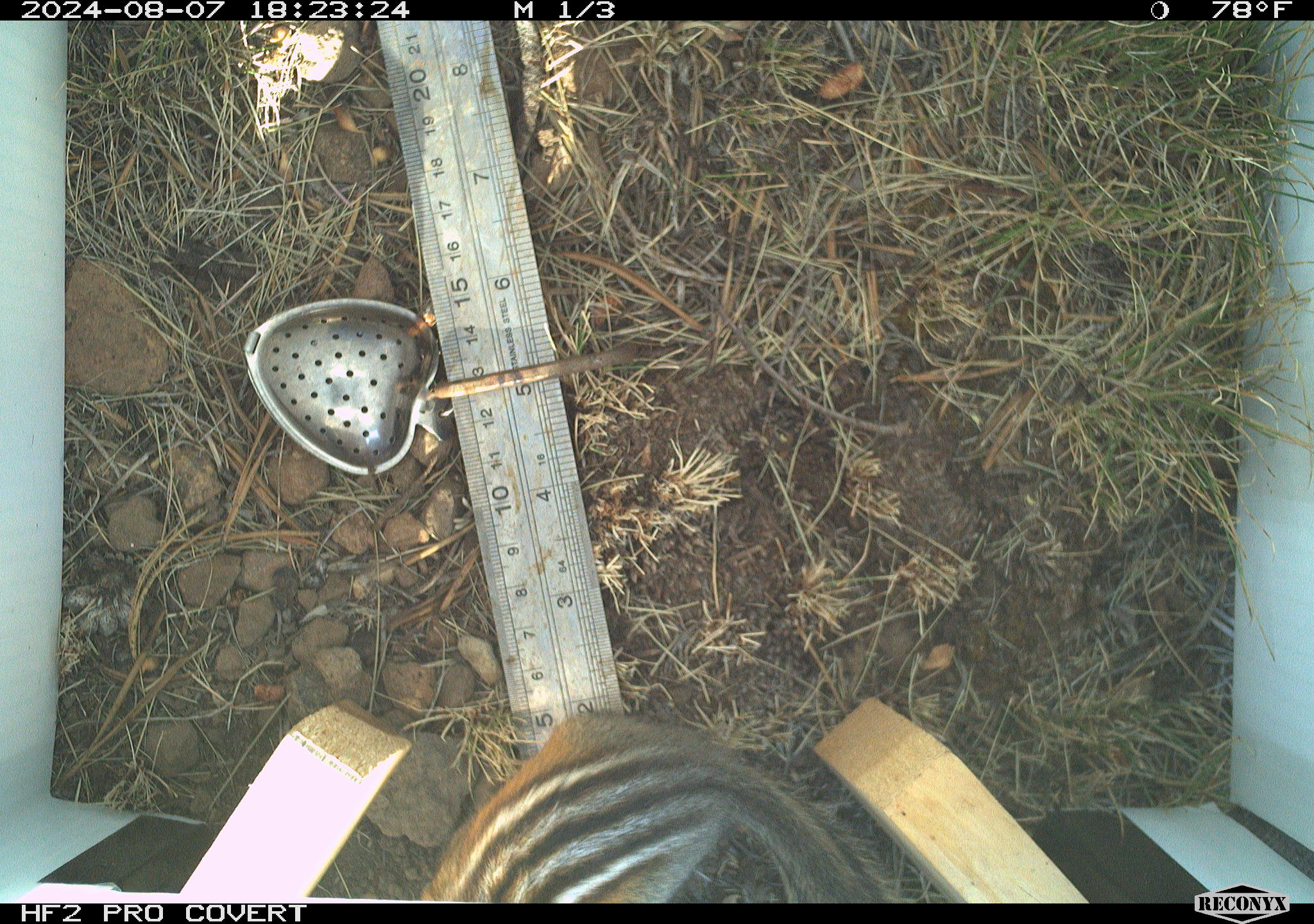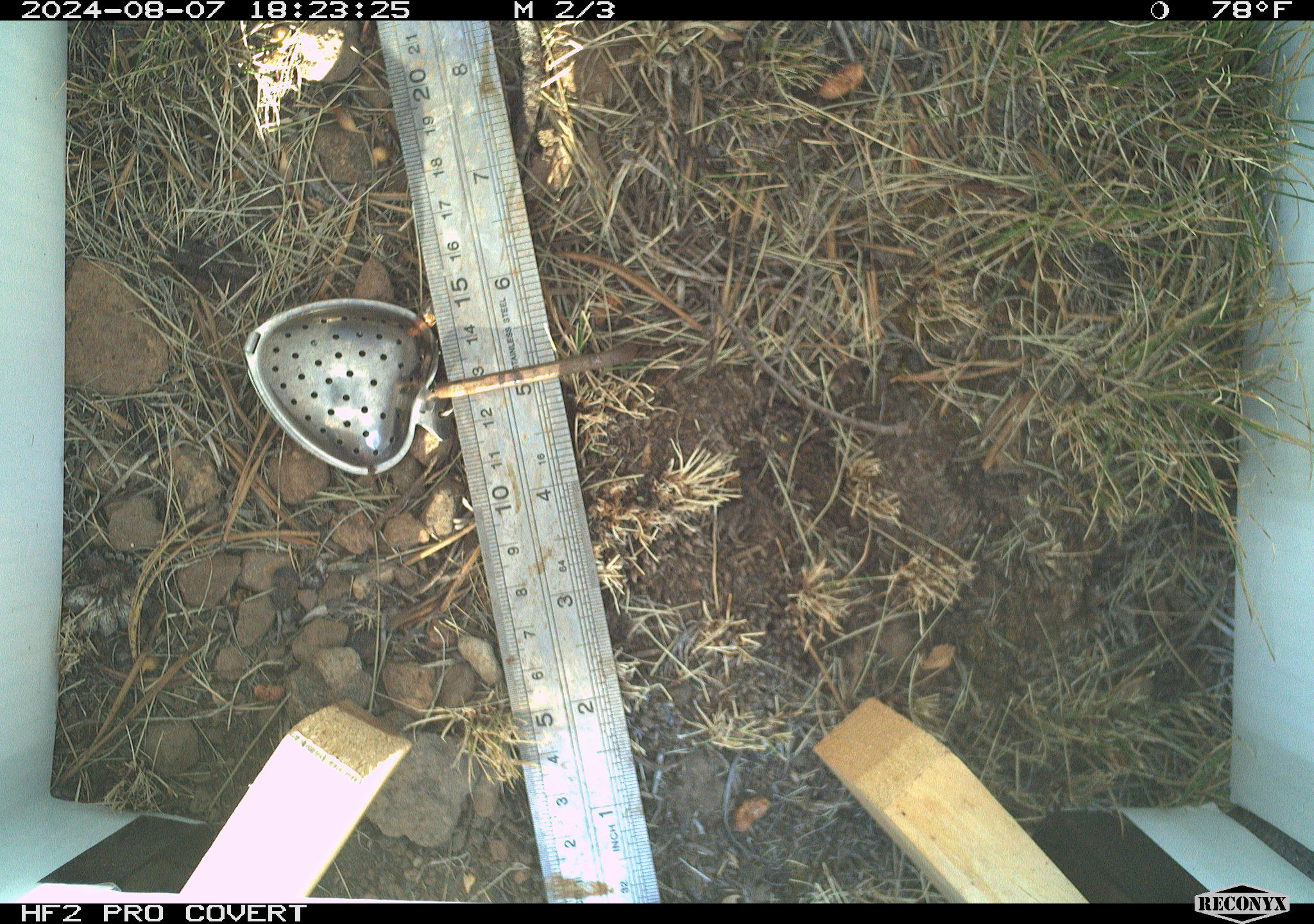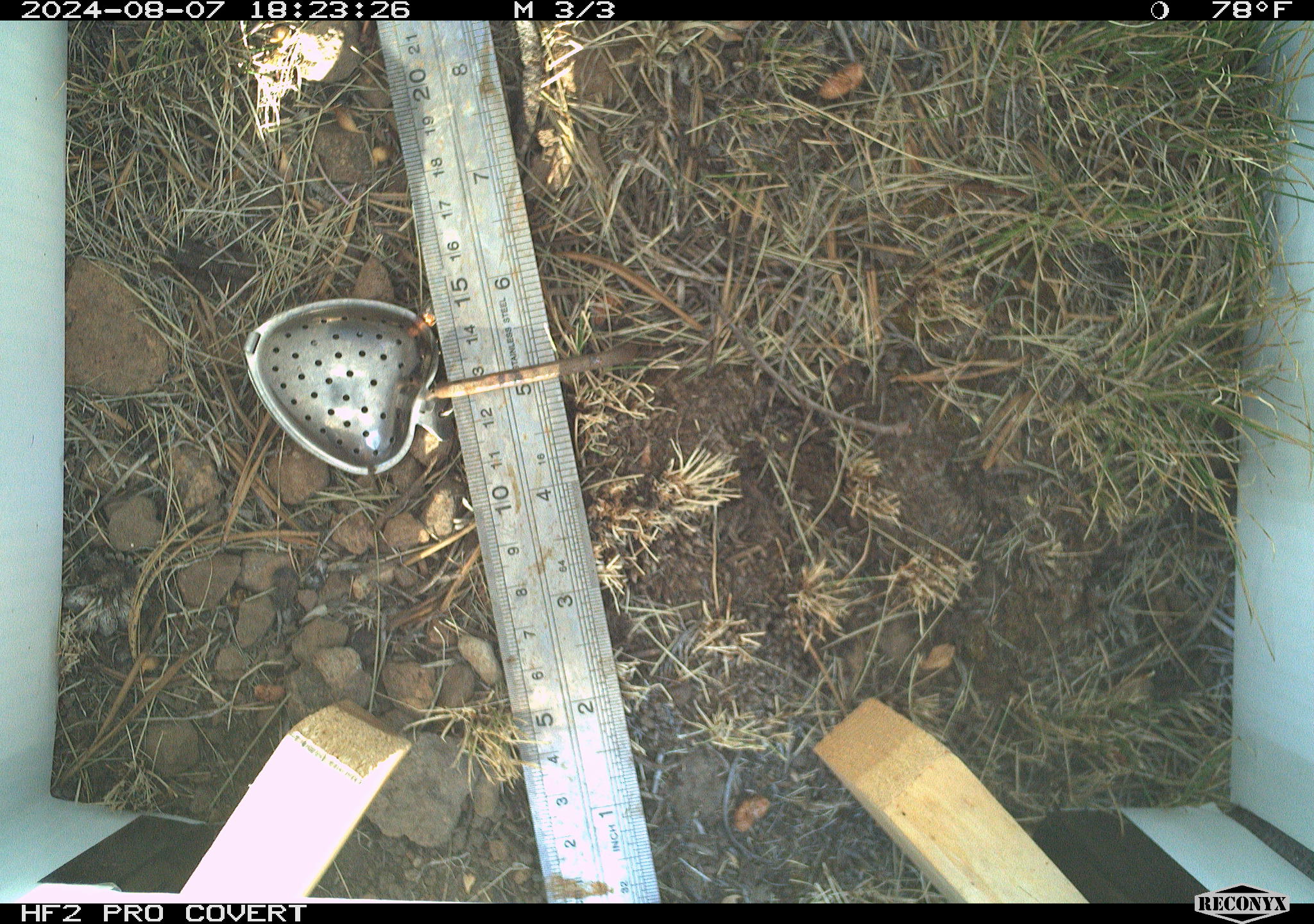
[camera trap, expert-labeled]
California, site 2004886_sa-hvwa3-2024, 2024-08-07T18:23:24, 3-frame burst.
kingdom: Animalia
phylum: Chordata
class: Mammalia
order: Rodentia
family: Sciuridae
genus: Neotamias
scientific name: Neotamias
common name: western chipmunks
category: neotamias species